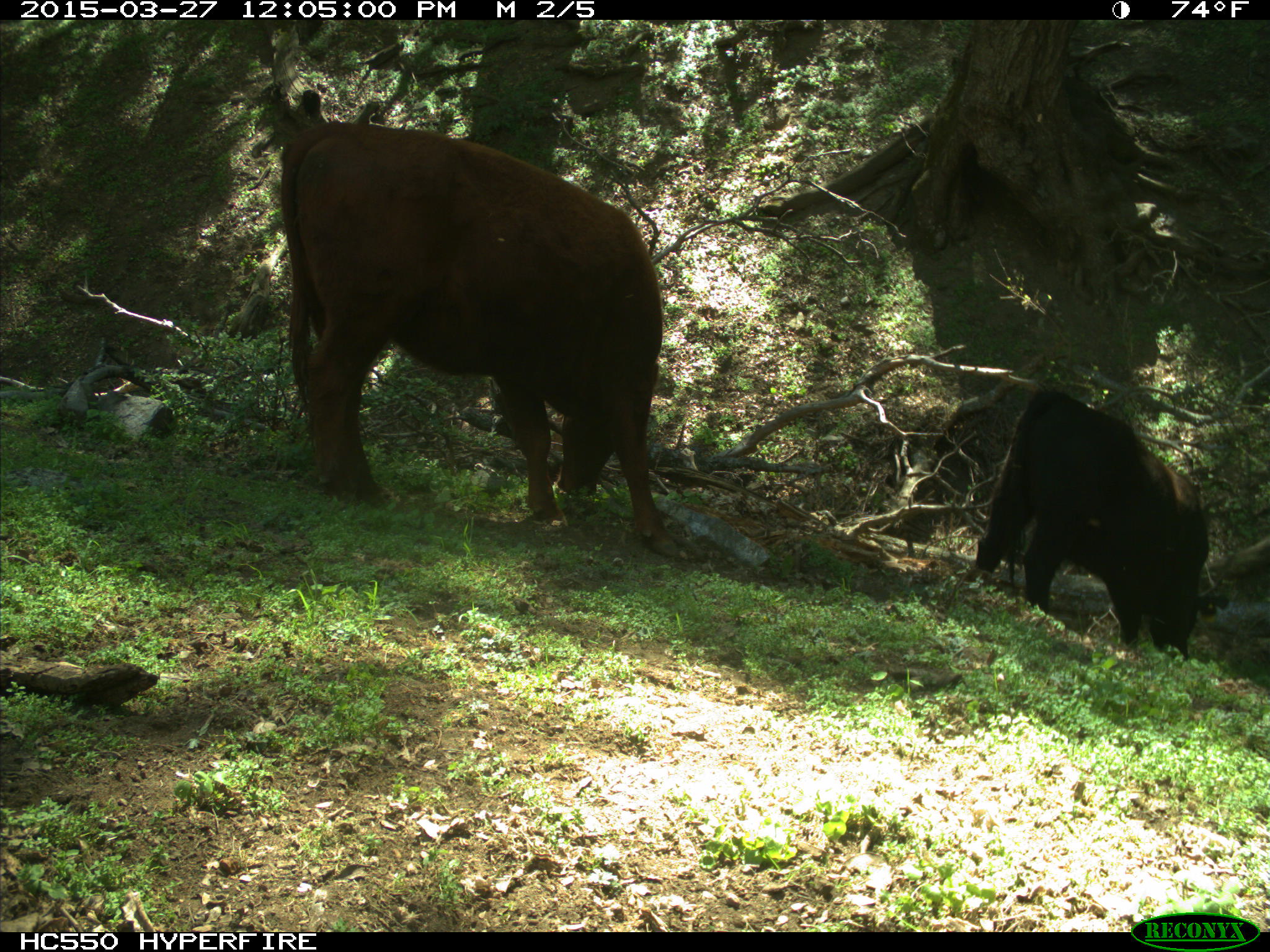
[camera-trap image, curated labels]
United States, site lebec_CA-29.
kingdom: Animalia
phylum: Chordata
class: Mammalia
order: Artiodactyla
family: Bovidae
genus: Bos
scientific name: Bos taurus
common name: domestic cow